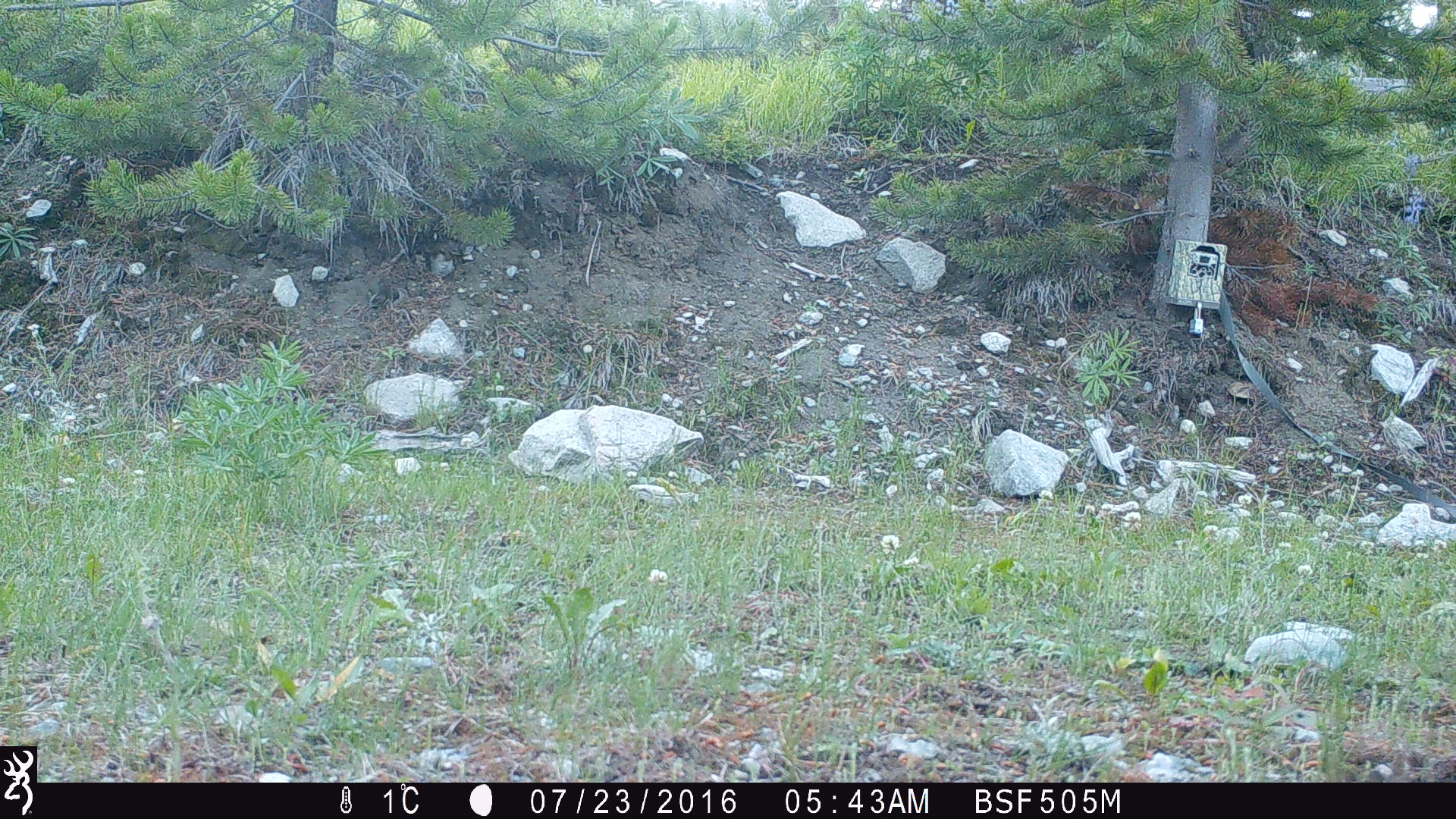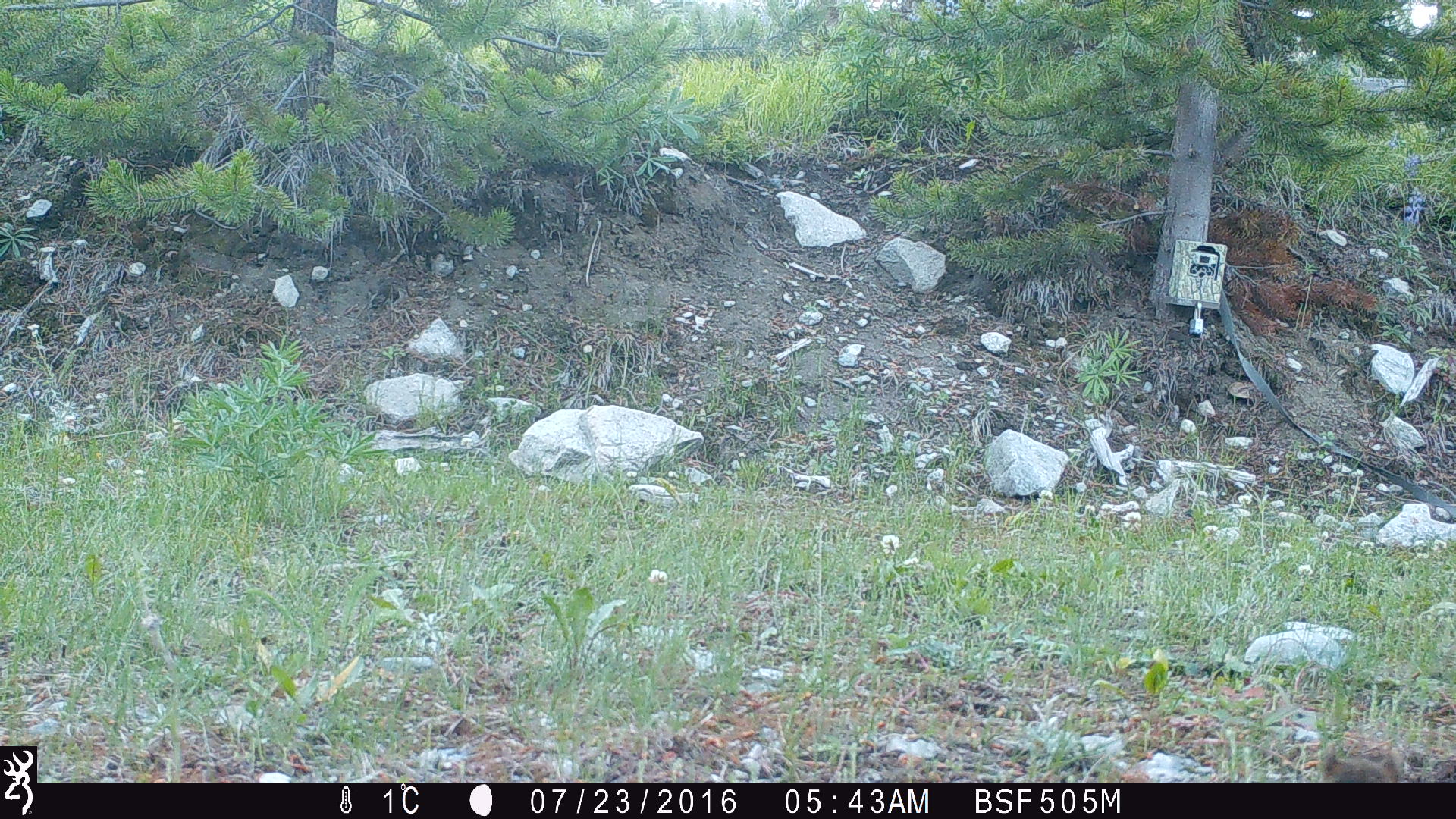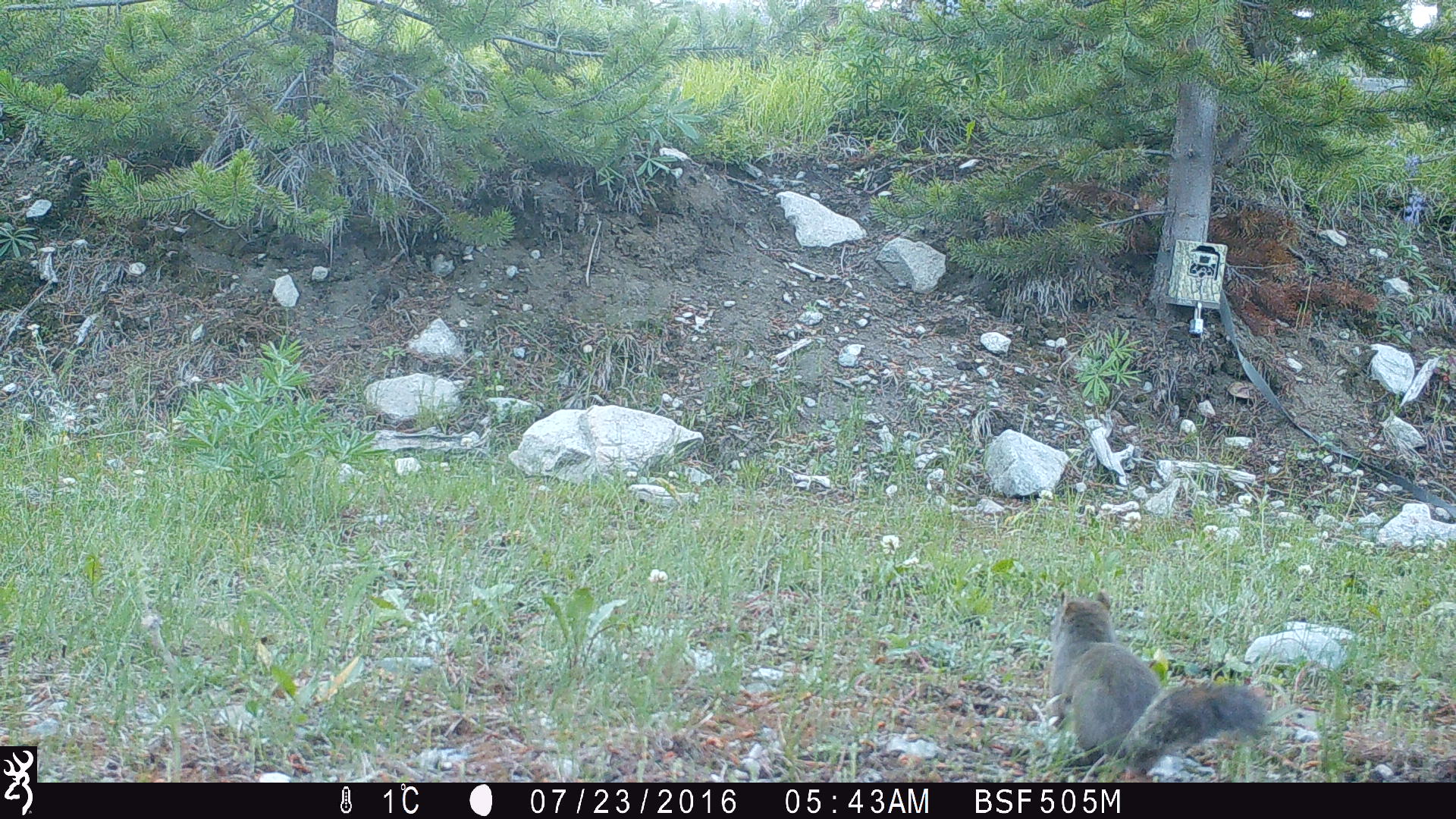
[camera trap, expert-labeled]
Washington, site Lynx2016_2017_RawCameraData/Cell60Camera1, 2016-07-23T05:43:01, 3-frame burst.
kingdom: Animalia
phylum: Chordata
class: Mammalia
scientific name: Mammalia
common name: small mammal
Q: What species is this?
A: Small mammal (Mammalia).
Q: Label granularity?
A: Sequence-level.